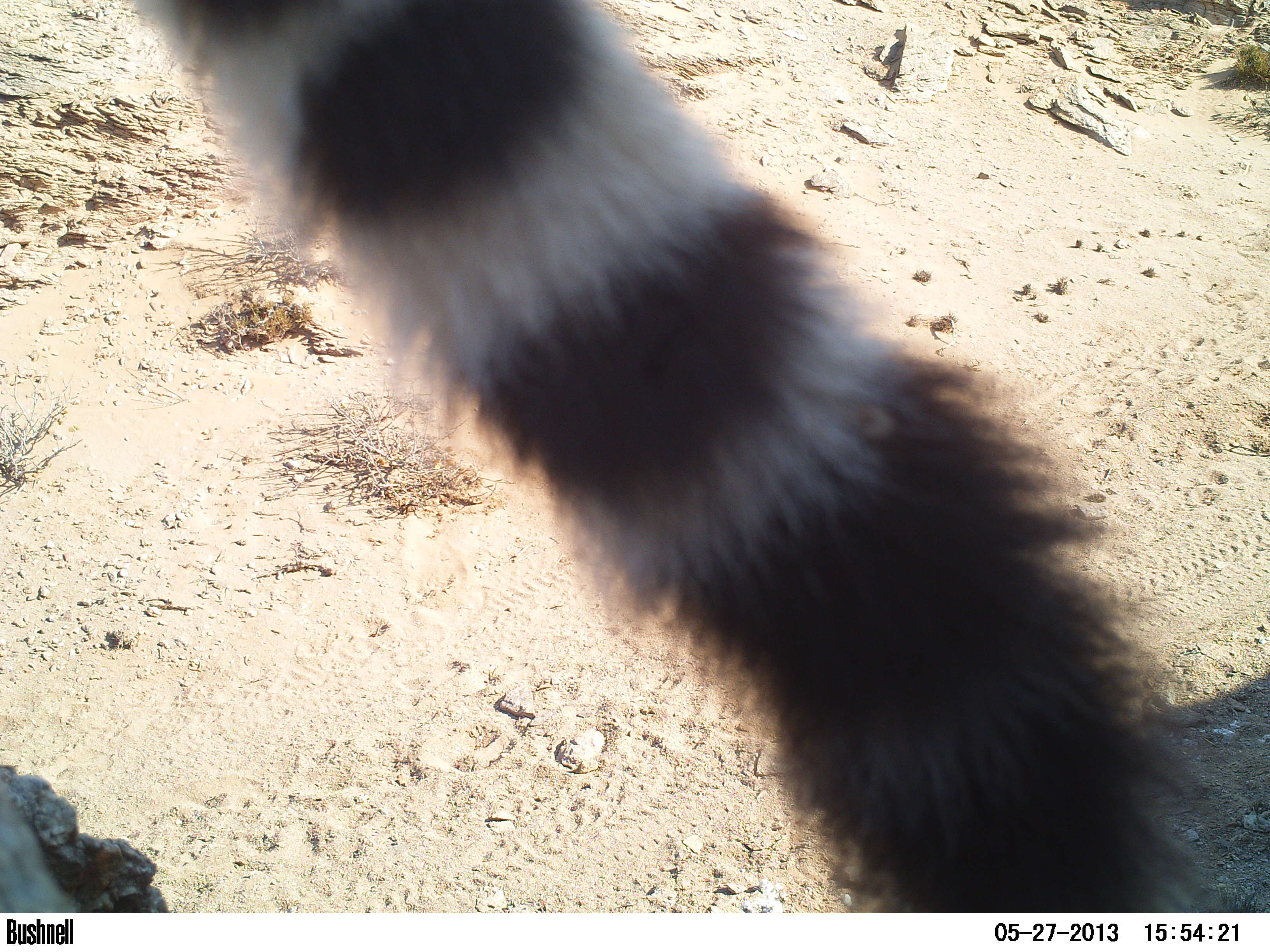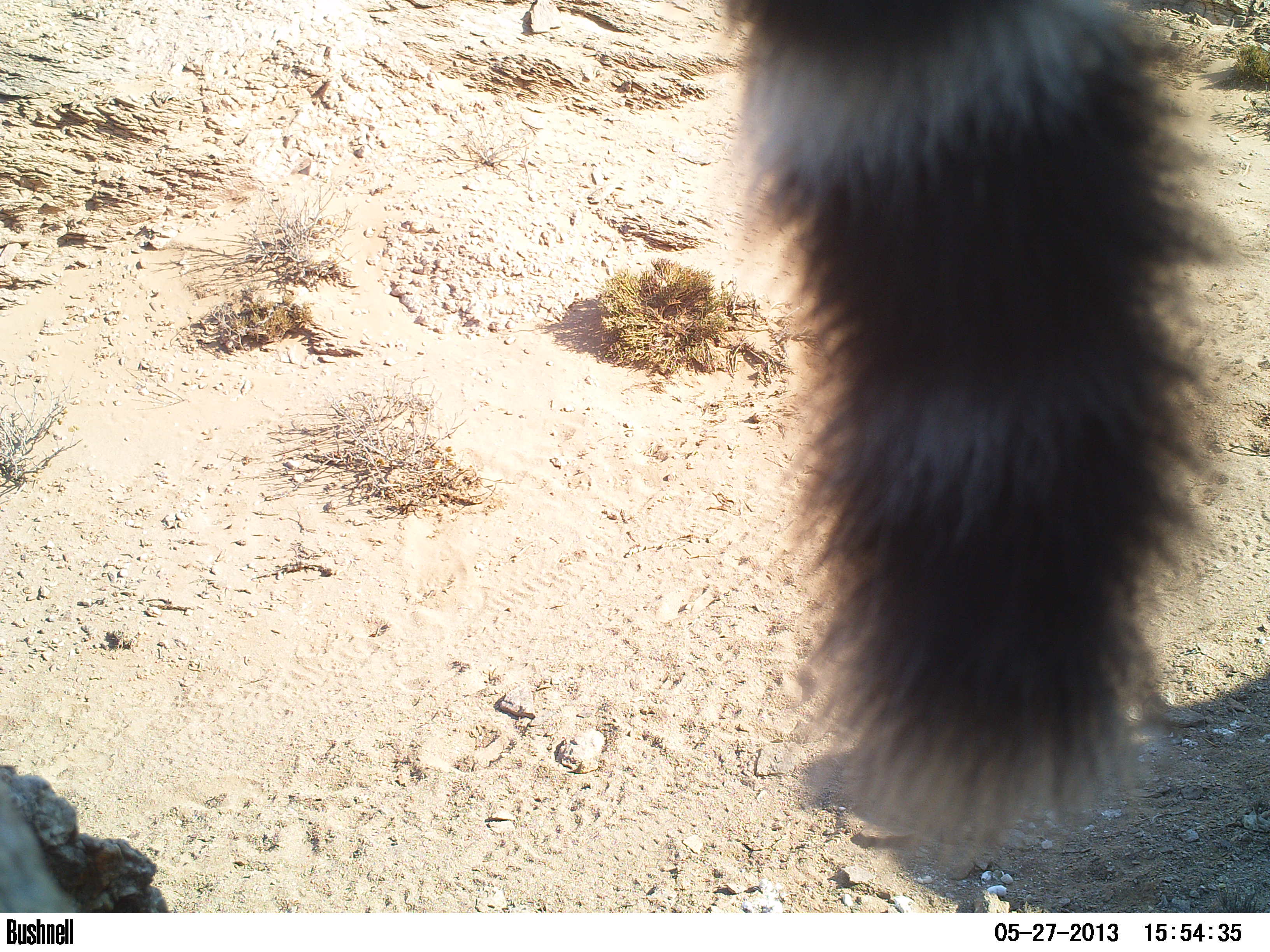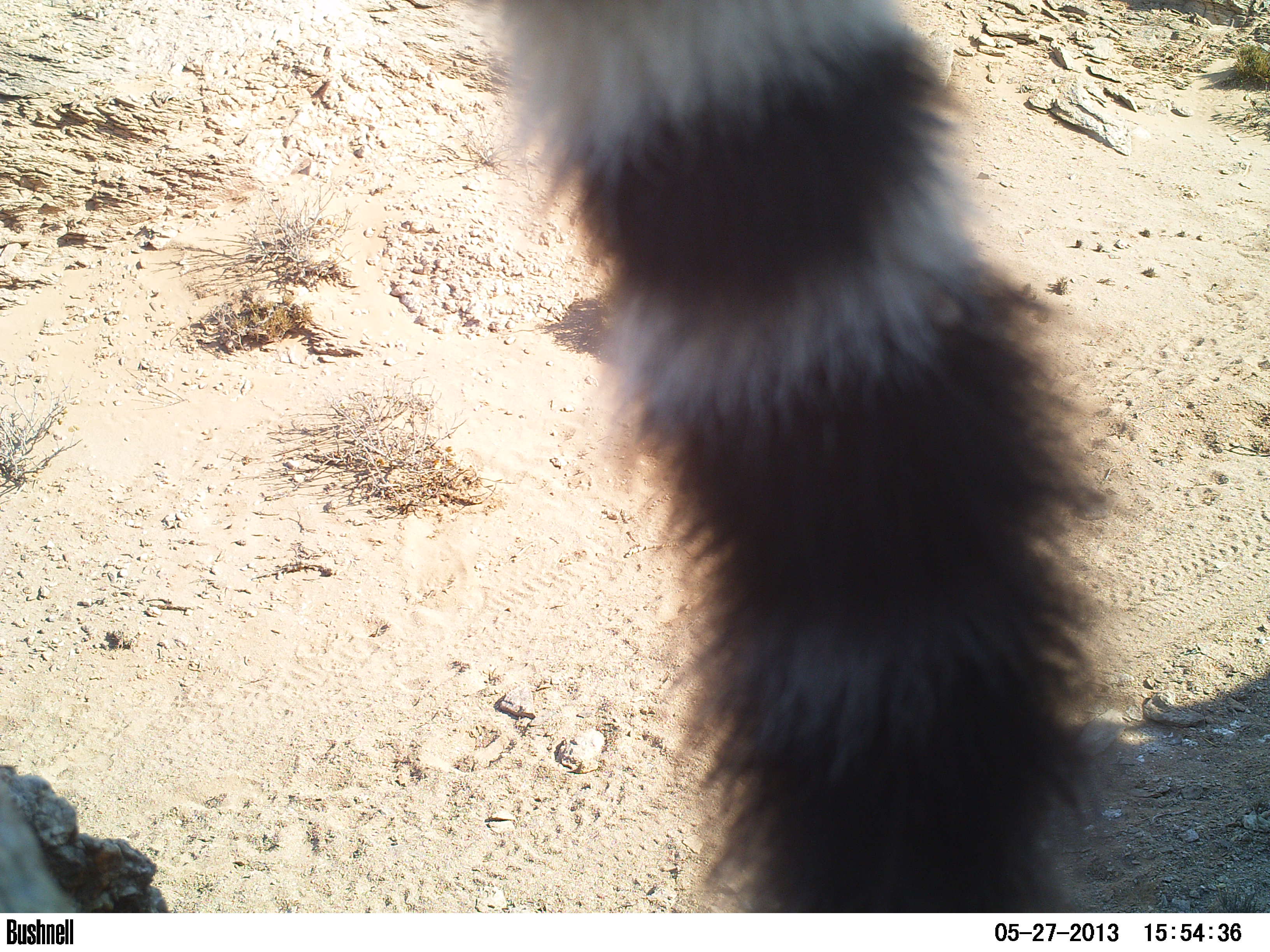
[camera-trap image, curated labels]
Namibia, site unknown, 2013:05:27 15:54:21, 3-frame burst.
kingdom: Animalia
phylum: Chordata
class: Mammalia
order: Carnivora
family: Felidae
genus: Acinonyx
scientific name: Acinonyx jubatus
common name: cheetah